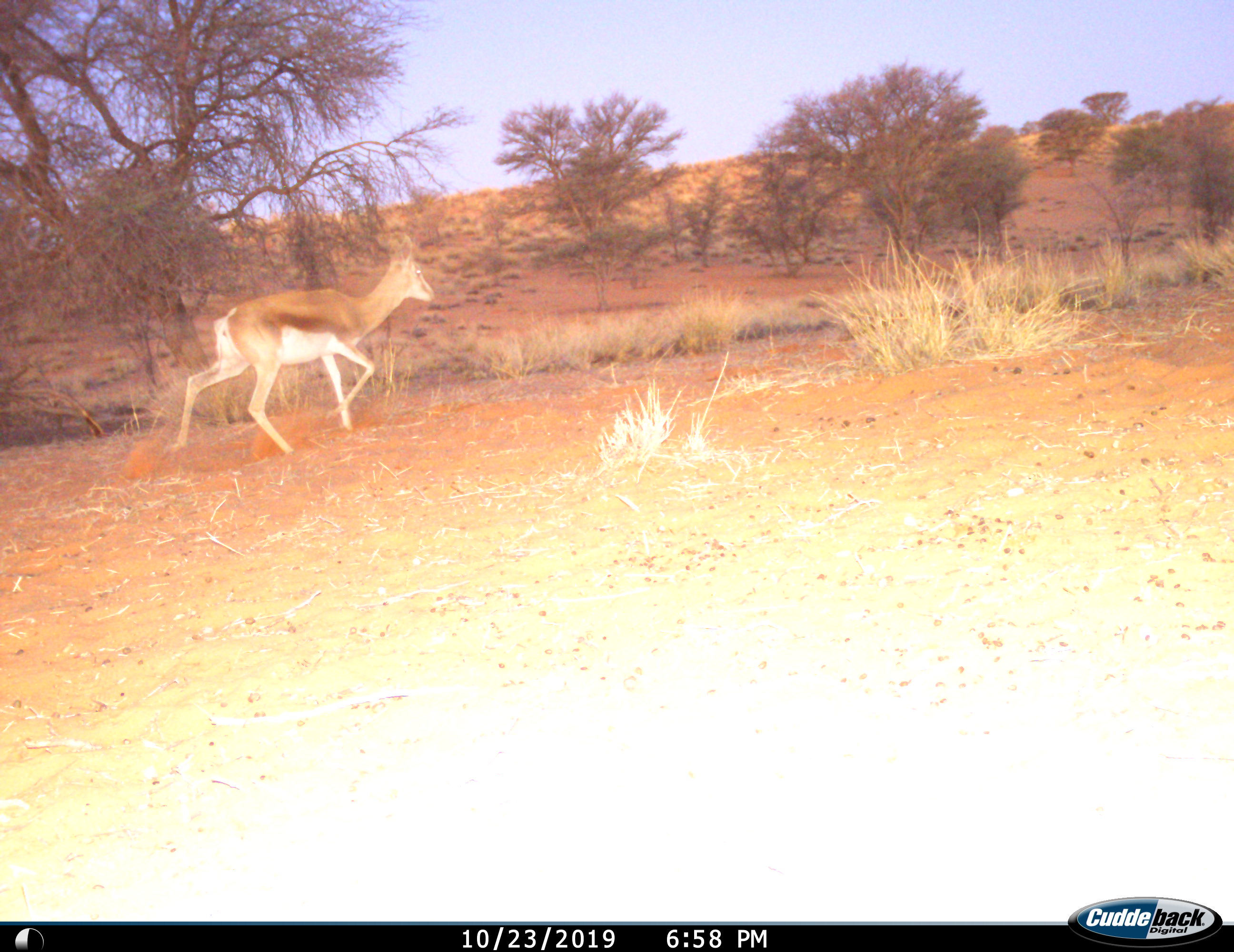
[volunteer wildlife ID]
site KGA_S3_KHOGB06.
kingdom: Animalia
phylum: Chordata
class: Mammalia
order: Artiodactyla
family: Bovidae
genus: Antidorcas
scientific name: Antidorcas marsupialis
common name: springbok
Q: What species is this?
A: Springbok (Antidorcas marsupialis).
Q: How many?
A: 1.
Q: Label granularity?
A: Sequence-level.